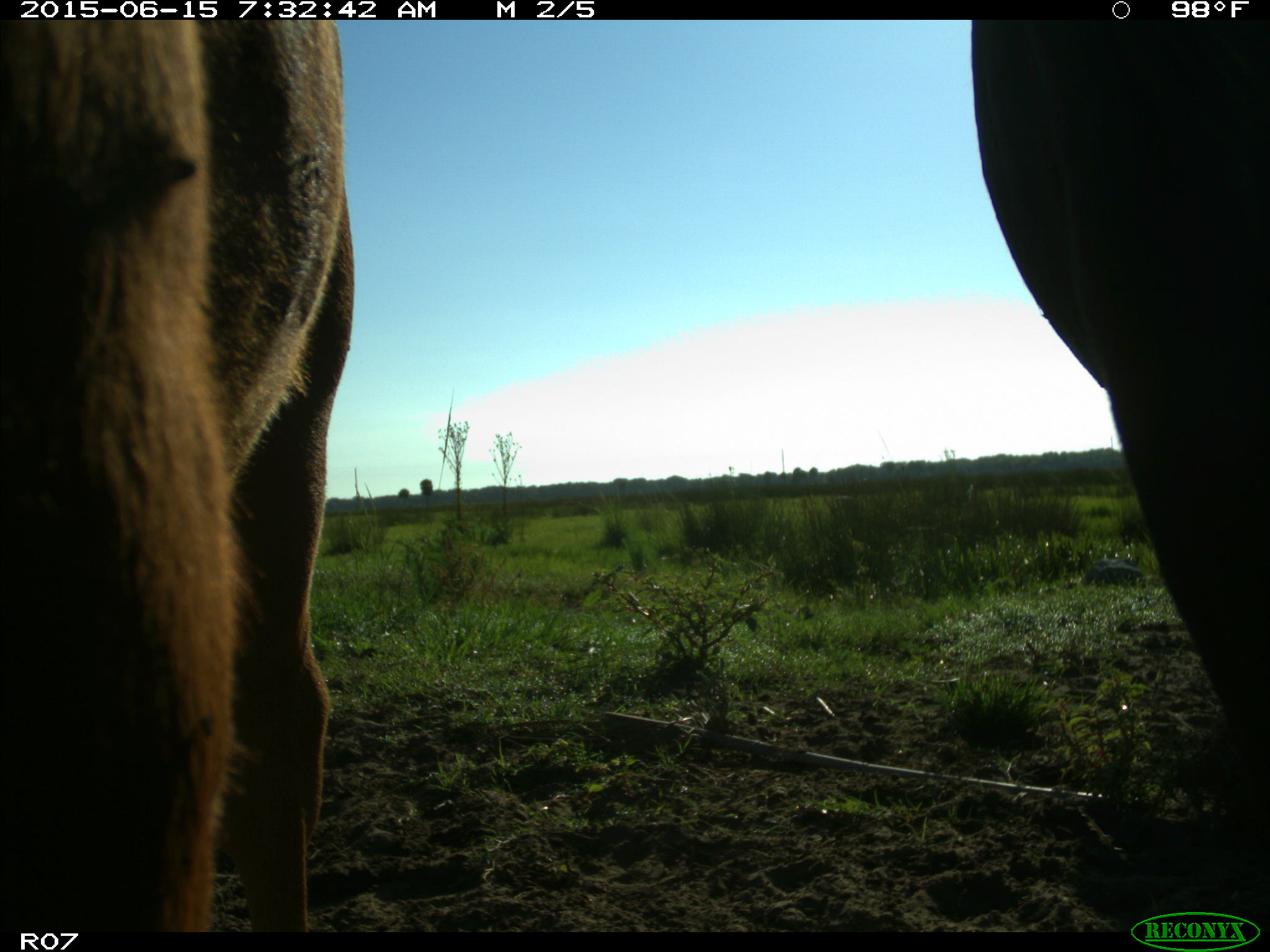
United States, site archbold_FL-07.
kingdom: Animalia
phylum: Chordata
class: Mammalia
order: Artiodactyla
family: Bovidae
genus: Bos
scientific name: Bos taurus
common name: domestic cow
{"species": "Bos taurus (domestic cow)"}